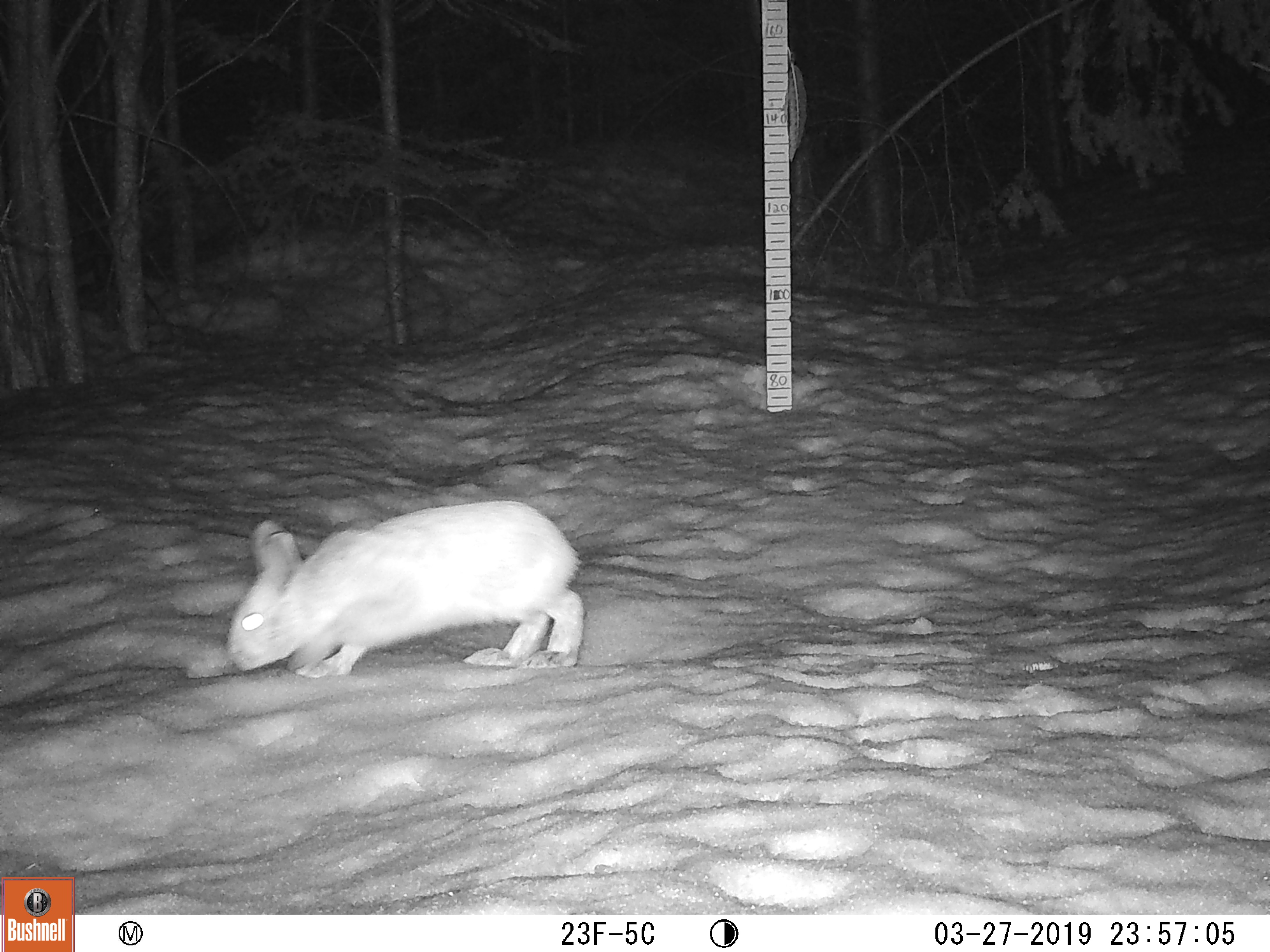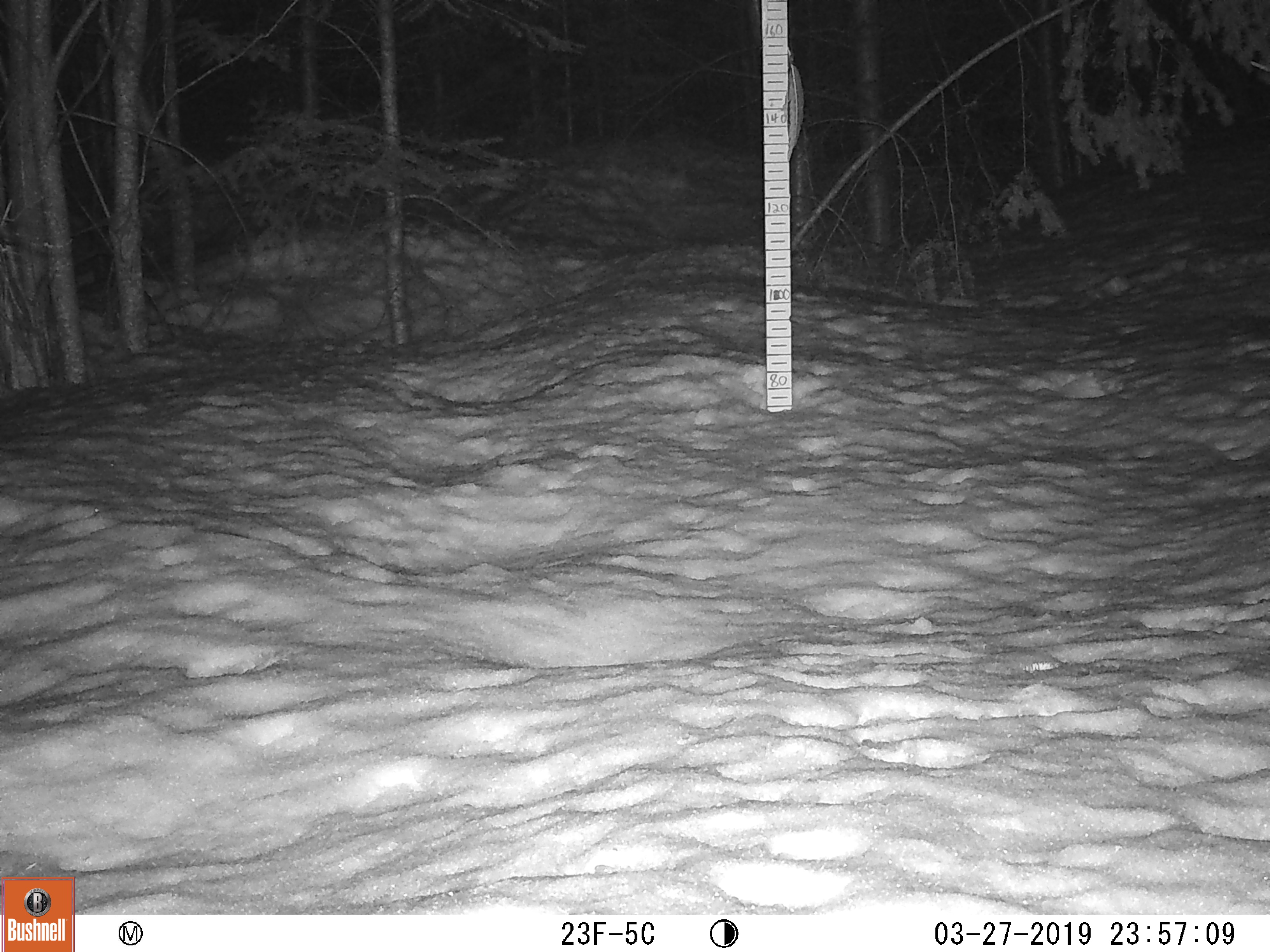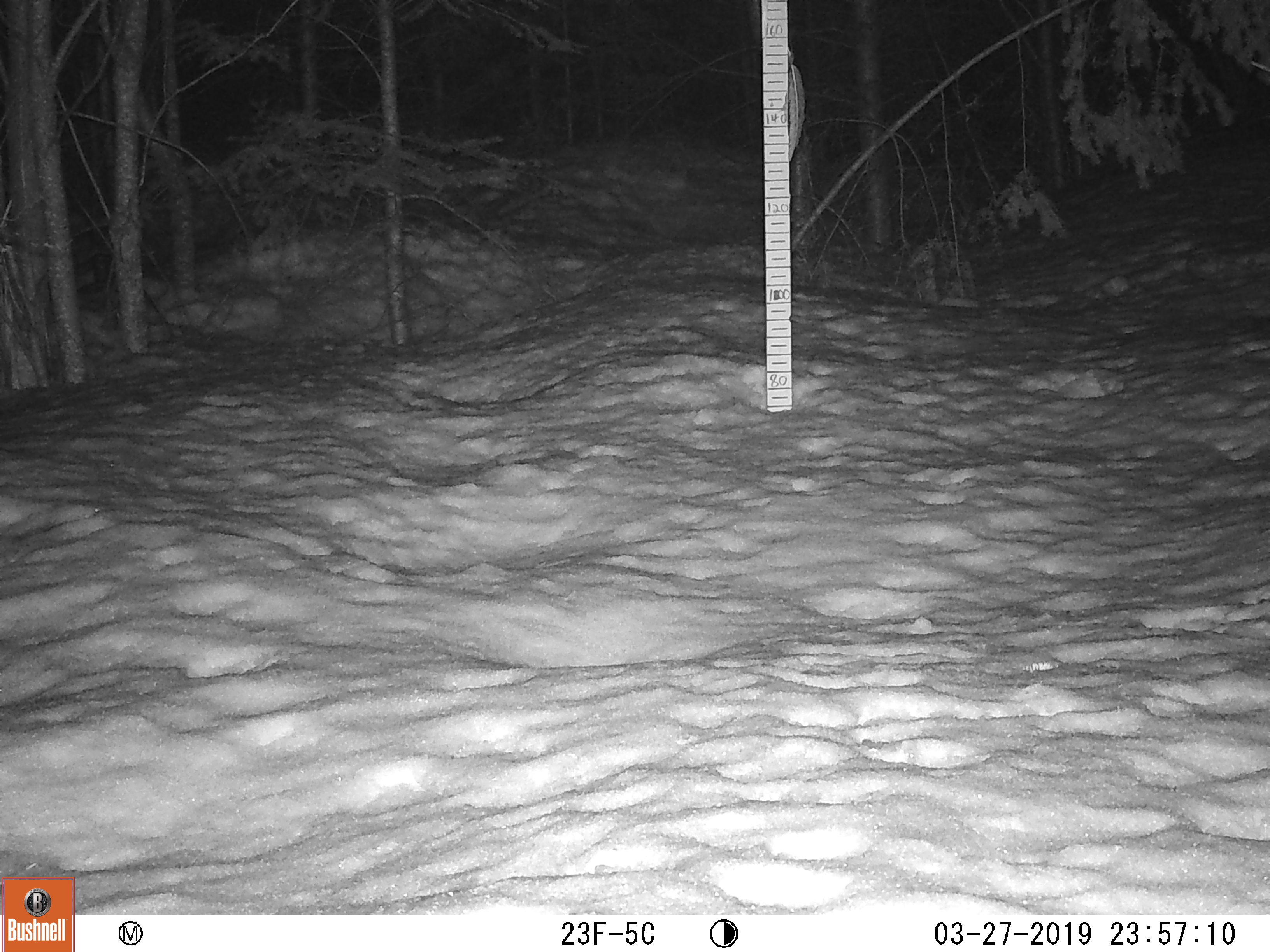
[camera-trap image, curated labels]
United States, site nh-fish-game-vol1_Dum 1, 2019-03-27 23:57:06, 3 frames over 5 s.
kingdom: Animalia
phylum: Chordata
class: Mammalia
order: Lagomorpha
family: Leporidae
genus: Lepus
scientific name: Lepus americanus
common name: snowshoe hare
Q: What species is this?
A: Snowshoe hare (Lepus americanus).